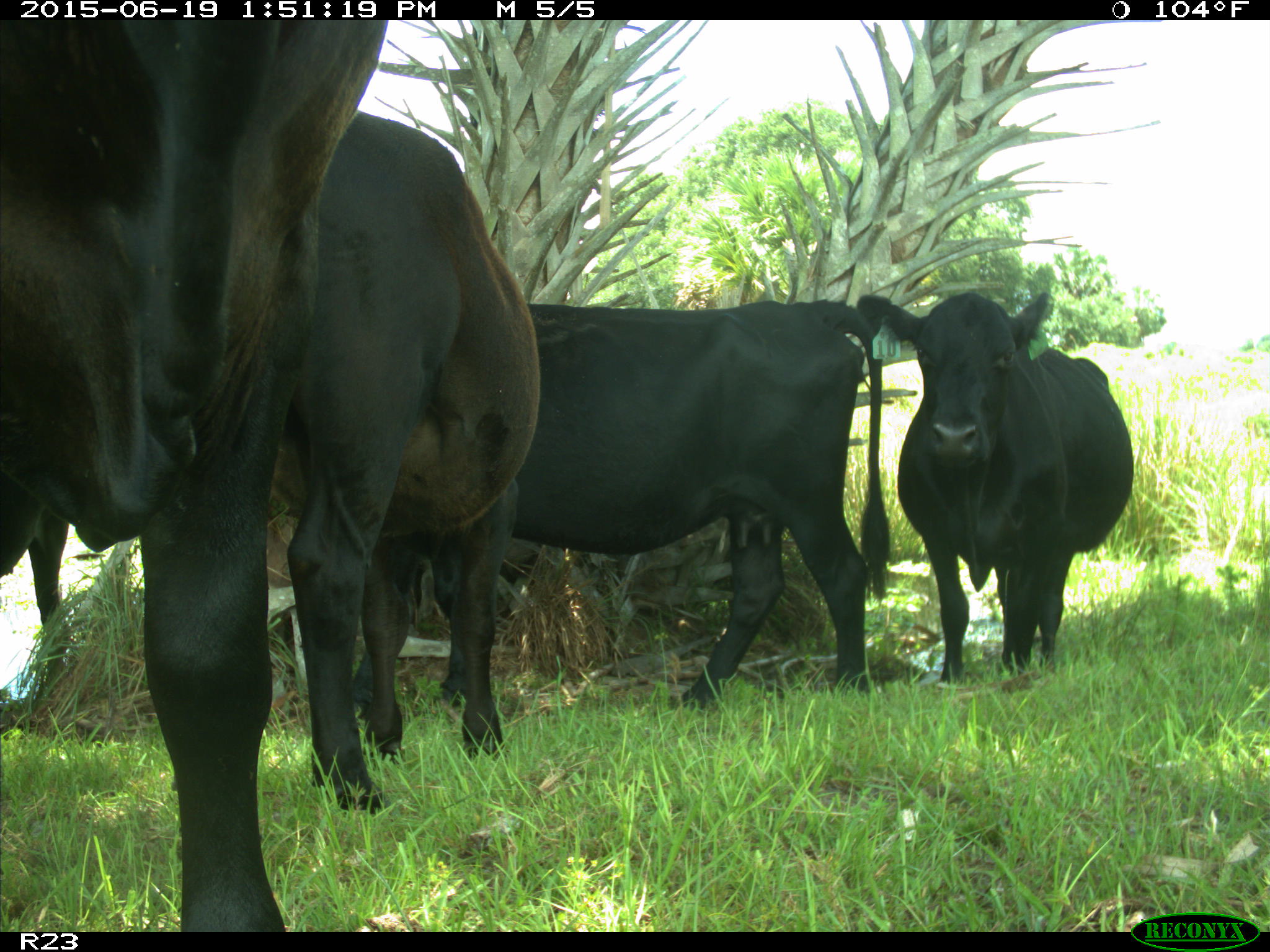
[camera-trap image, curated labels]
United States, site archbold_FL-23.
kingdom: Animalia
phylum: Chordata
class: Mammalia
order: Artiodactyla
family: Suidae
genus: Sus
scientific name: Sus scrofa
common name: wild boar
Sus scrofa (wild boar).